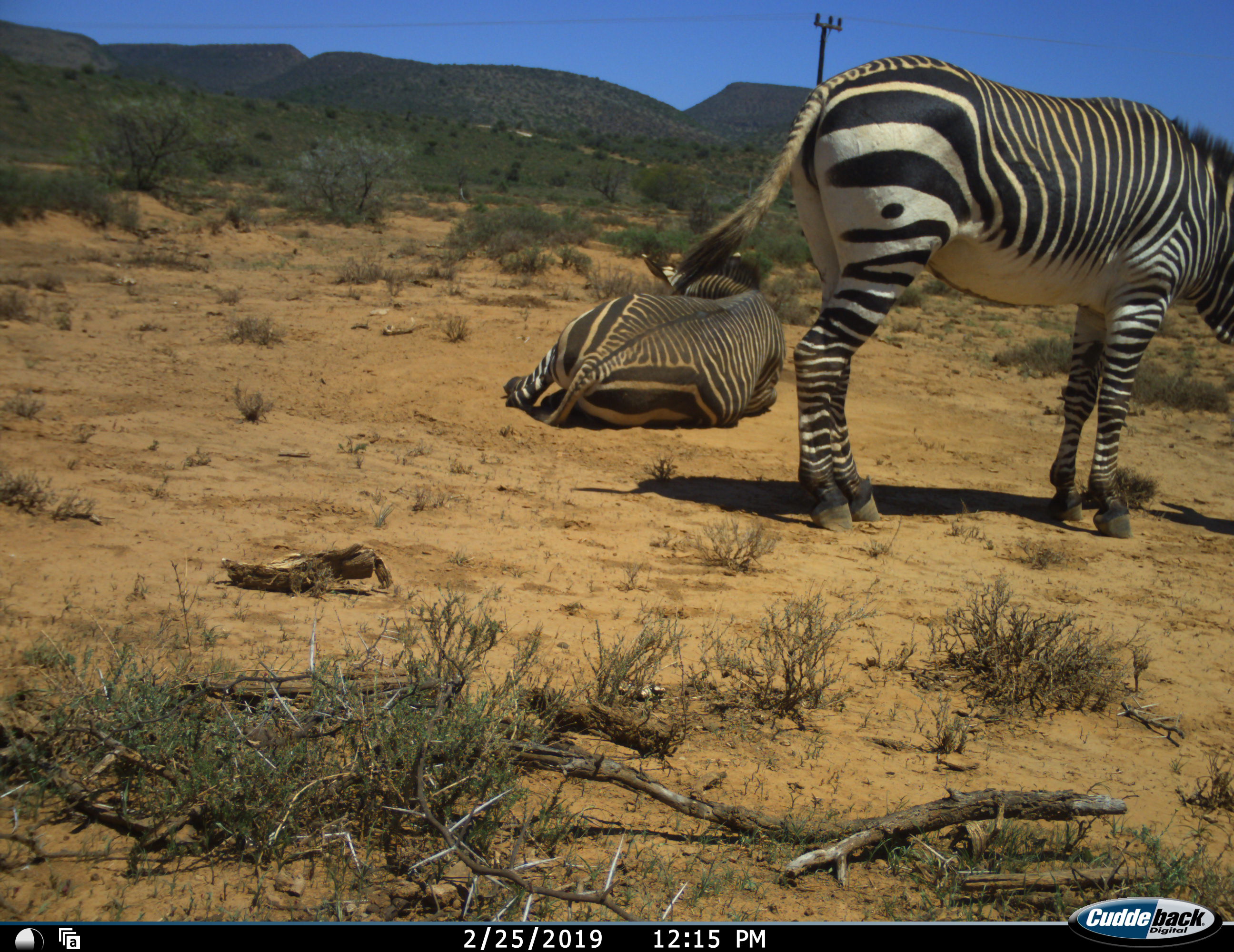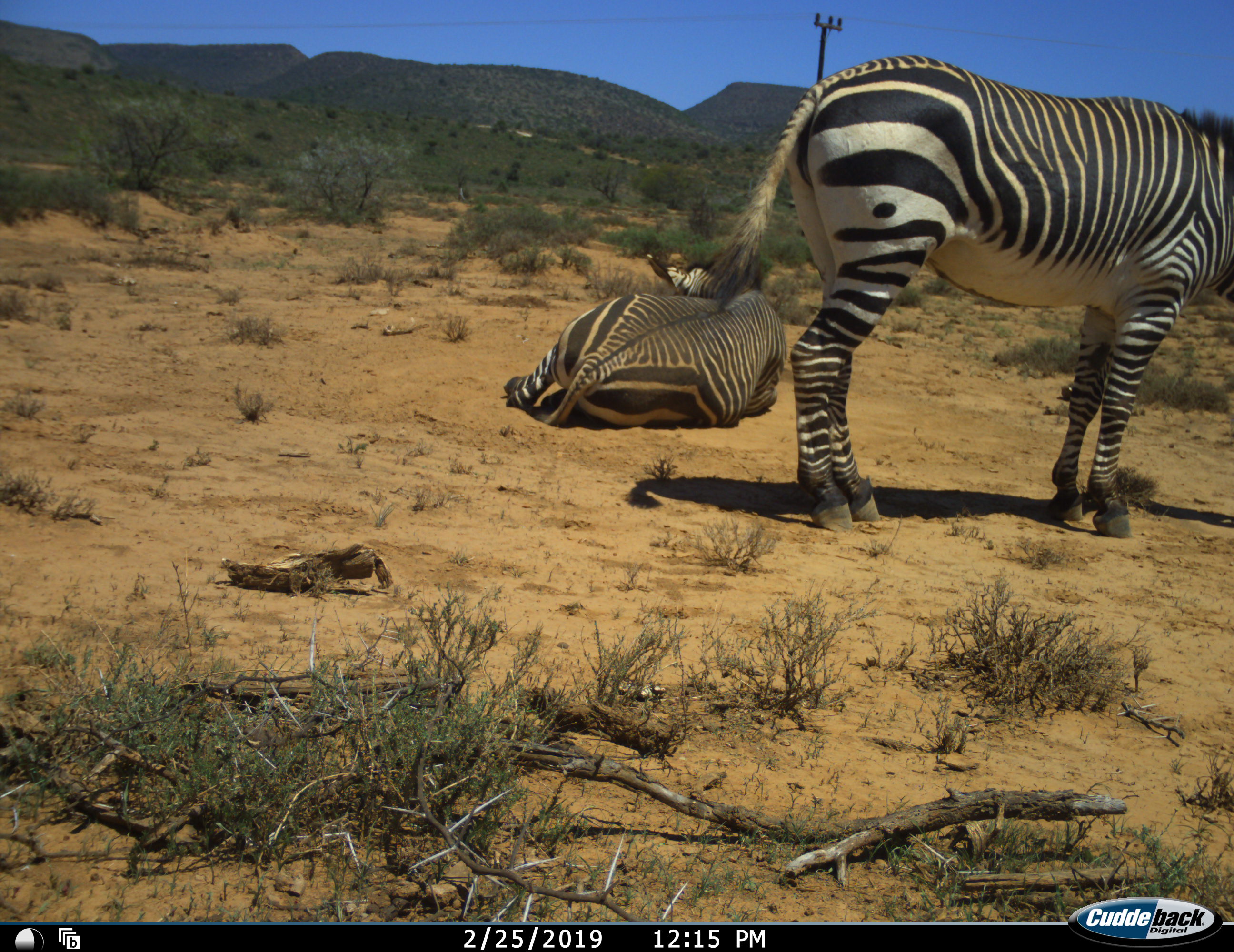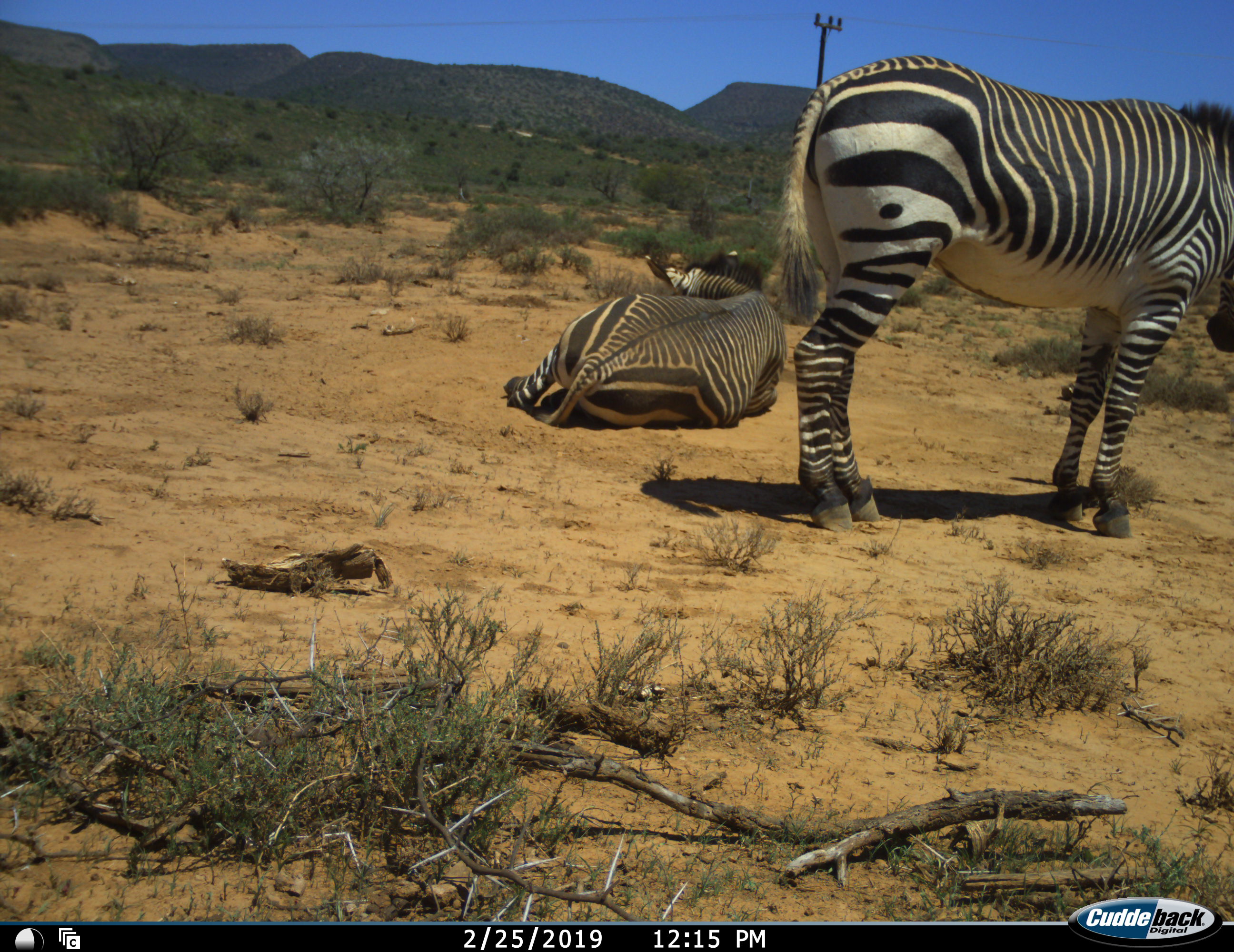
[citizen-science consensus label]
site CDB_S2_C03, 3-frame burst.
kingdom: Animalia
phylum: Chordata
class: Mammalia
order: Perissodactyla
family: Equidae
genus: Equus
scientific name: Equus zebra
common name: mountain zebra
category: zebramountain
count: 2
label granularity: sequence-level